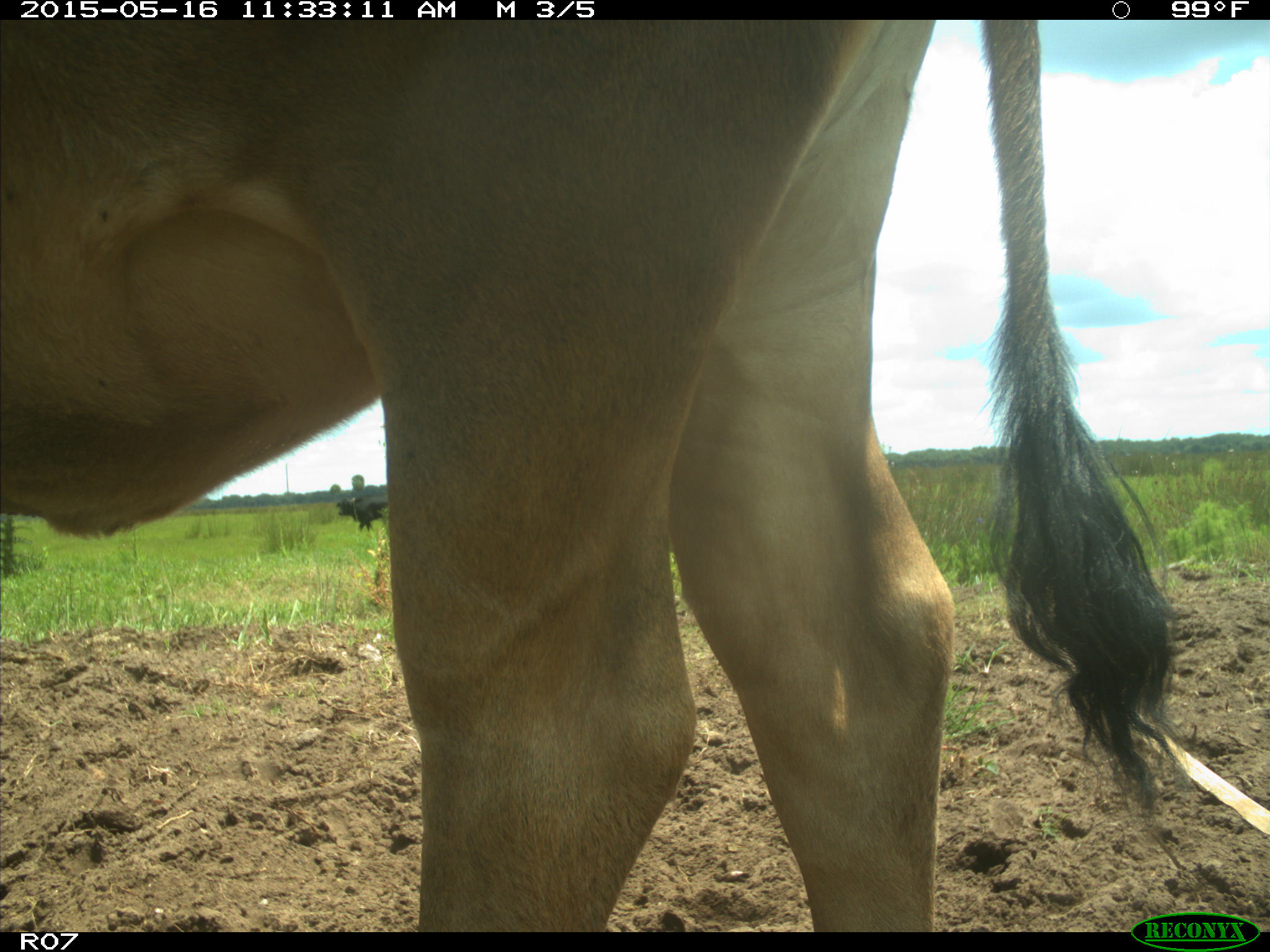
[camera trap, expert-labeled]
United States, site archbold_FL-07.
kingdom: Animalia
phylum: Chordata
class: Mammalia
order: Artiodactyla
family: Bovidae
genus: Bos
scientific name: Bos taurus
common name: domestic cow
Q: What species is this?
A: Bos taurus (domestic cow).